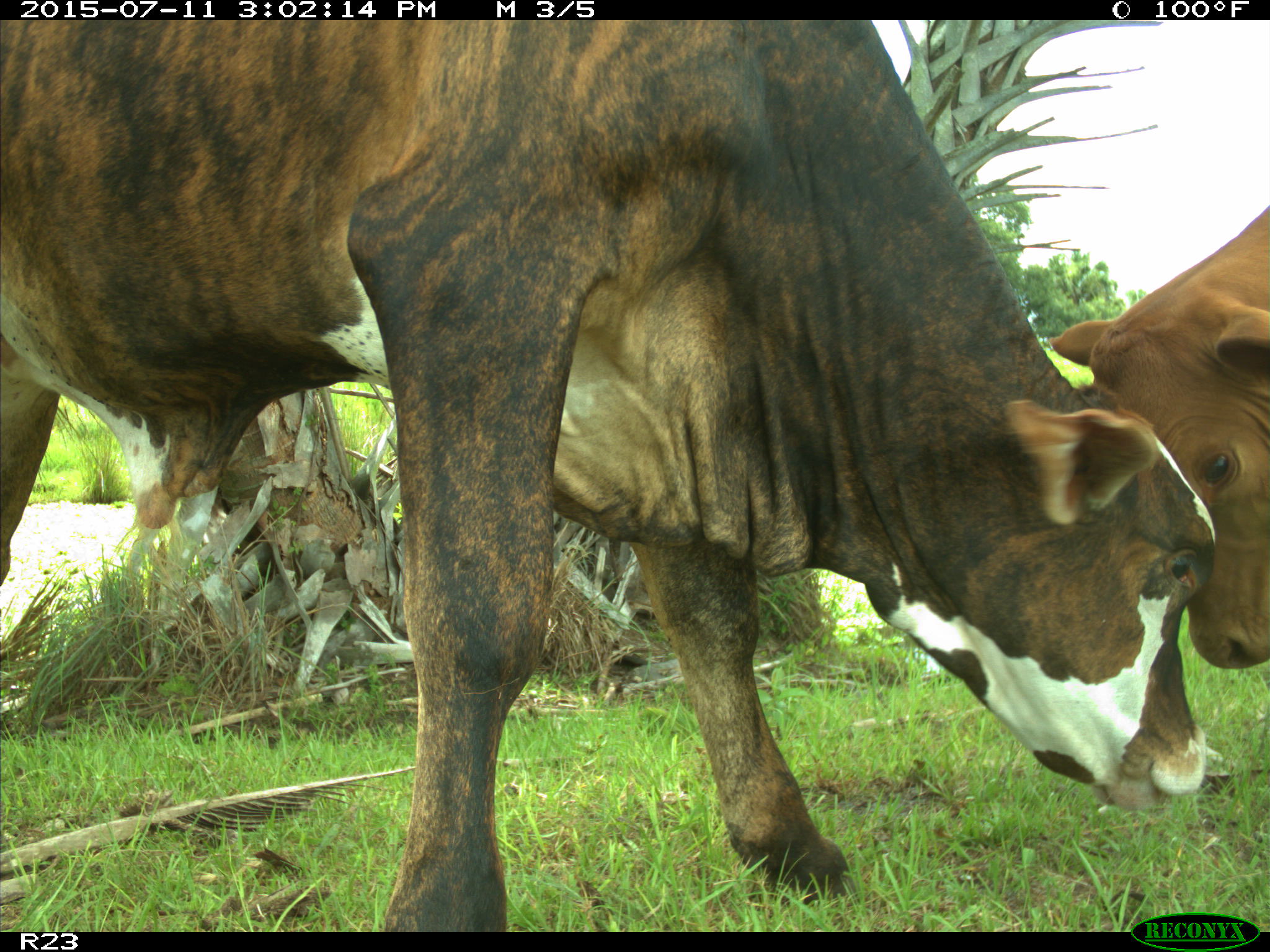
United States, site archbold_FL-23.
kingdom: Animalia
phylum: Chordata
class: Mammalia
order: Artiodactyla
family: Bovidae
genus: Bos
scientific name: Bos taurus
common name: domestic cow